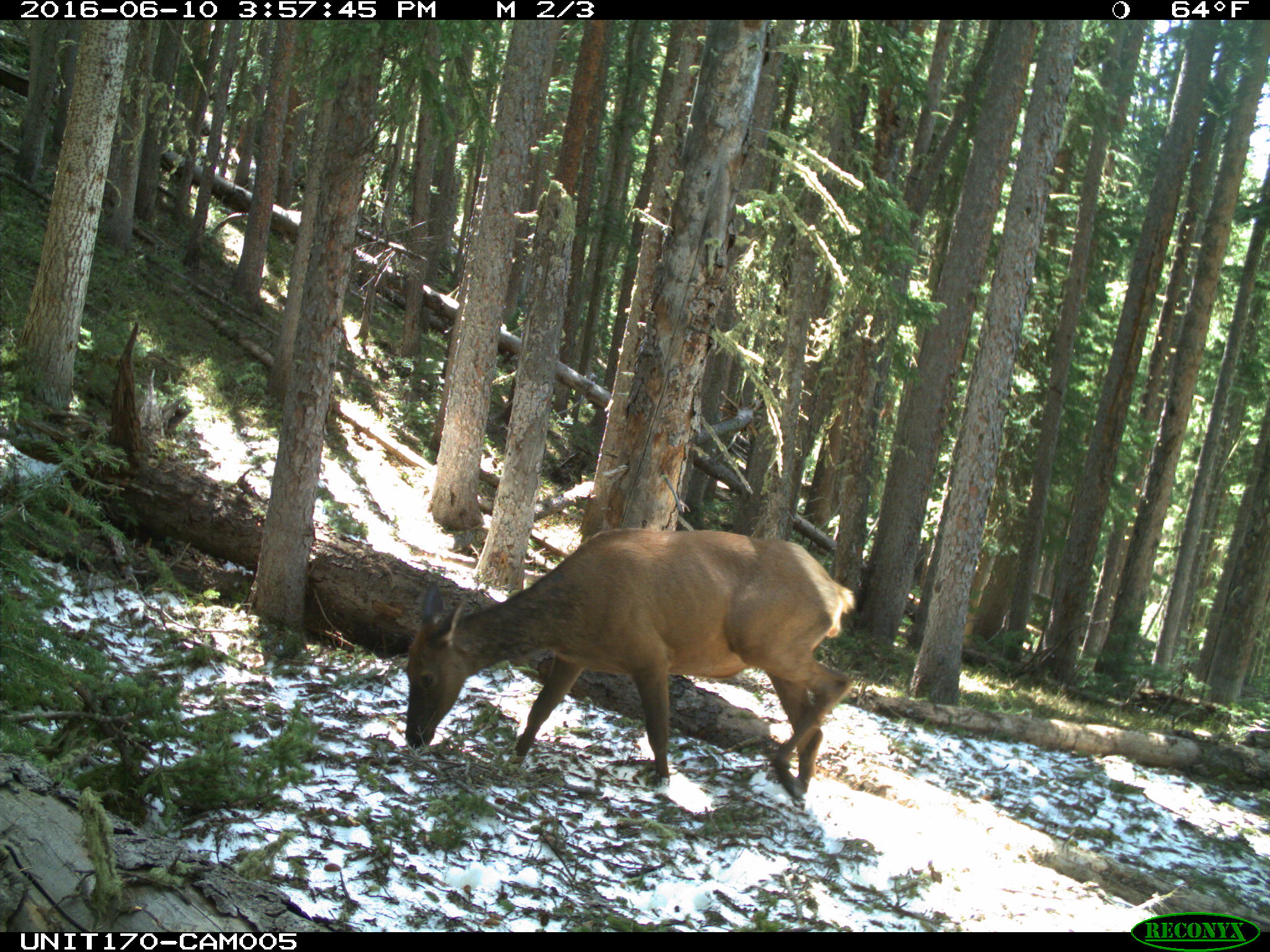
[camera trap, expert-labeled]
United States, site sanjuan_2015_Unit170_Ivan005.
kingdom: Animalia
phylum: Chordata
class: Mammalia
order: Artiodactyla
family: Cervidae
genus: Cervus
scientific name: Cervus elaphus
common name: red deer